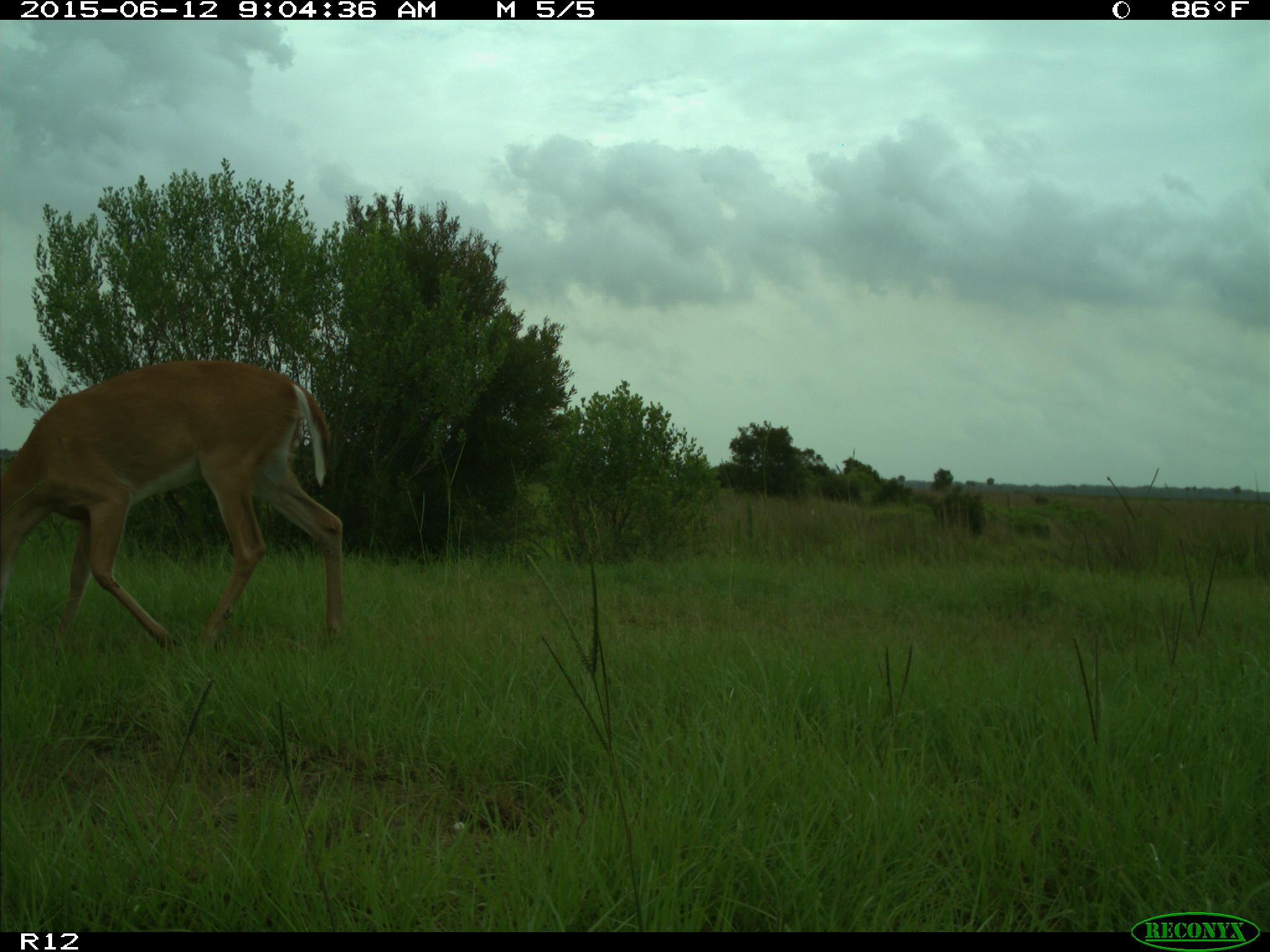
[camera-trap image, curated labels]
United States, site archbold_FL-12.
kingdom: Animalia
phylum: Chordata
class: Mammalia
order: Artiodactyla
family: Cervidae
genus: Odocoileus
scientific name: Odocoileus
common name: deer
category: unidentified deer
Unidentified deer (deer) (Odocoileus).